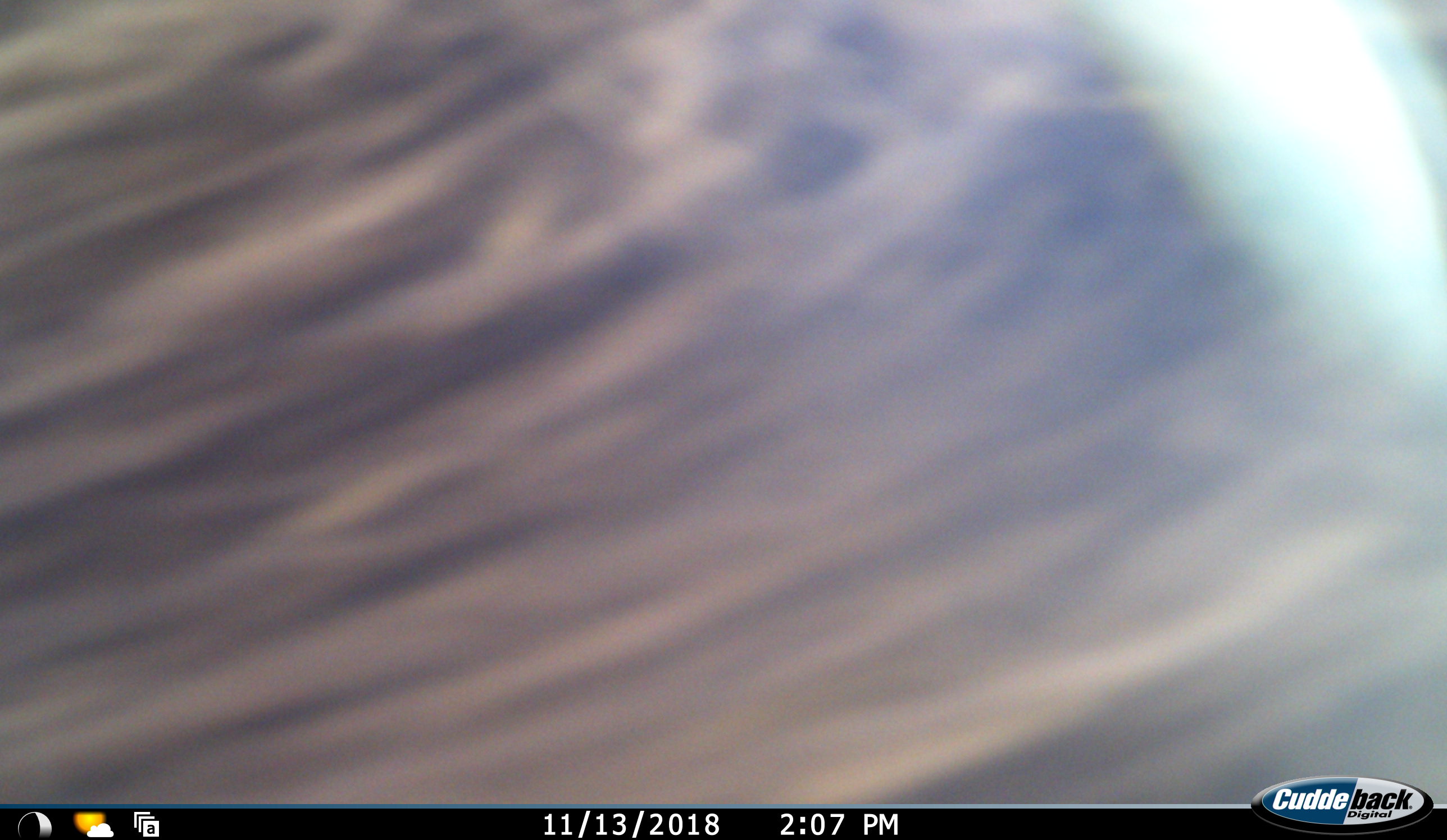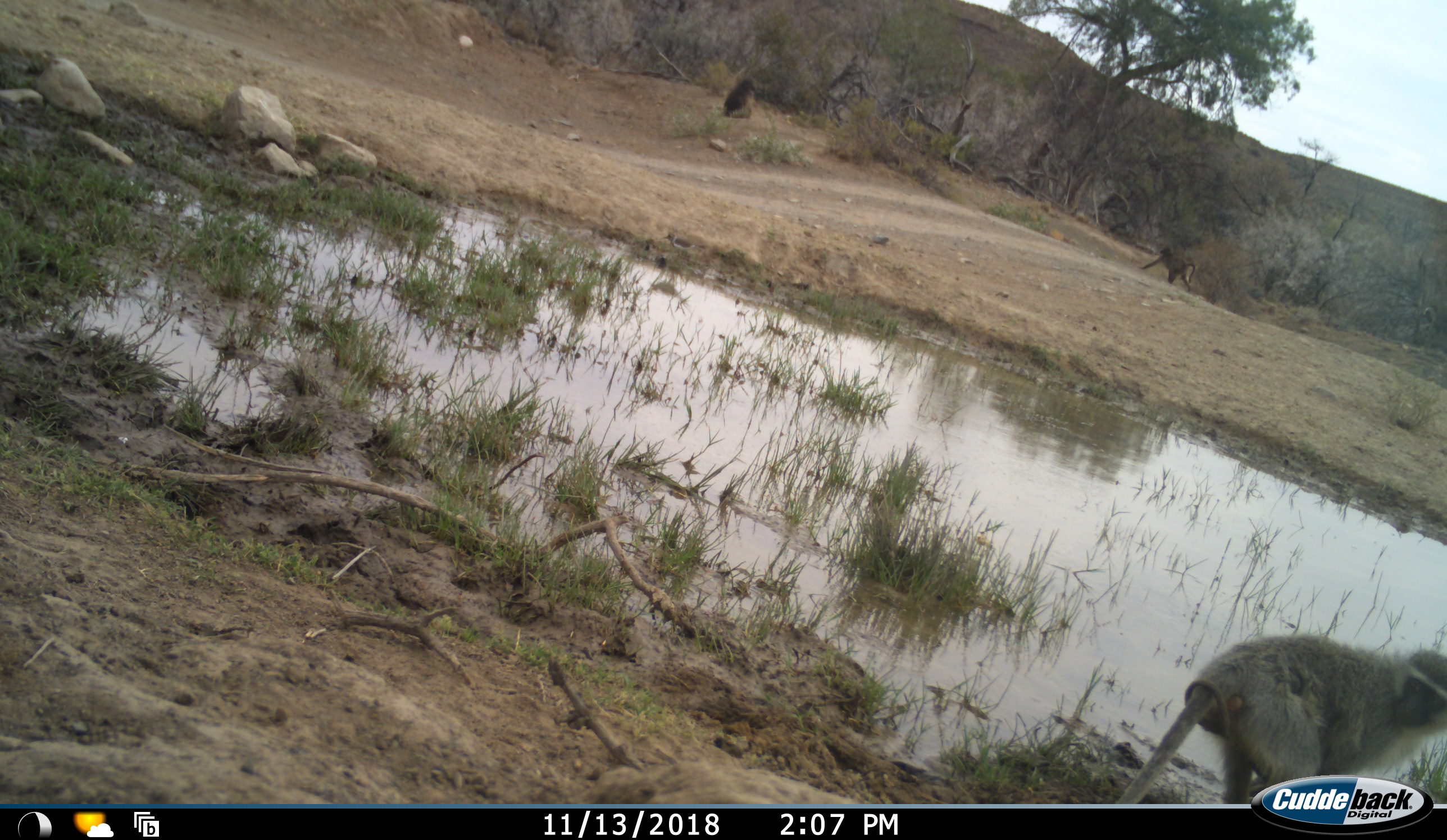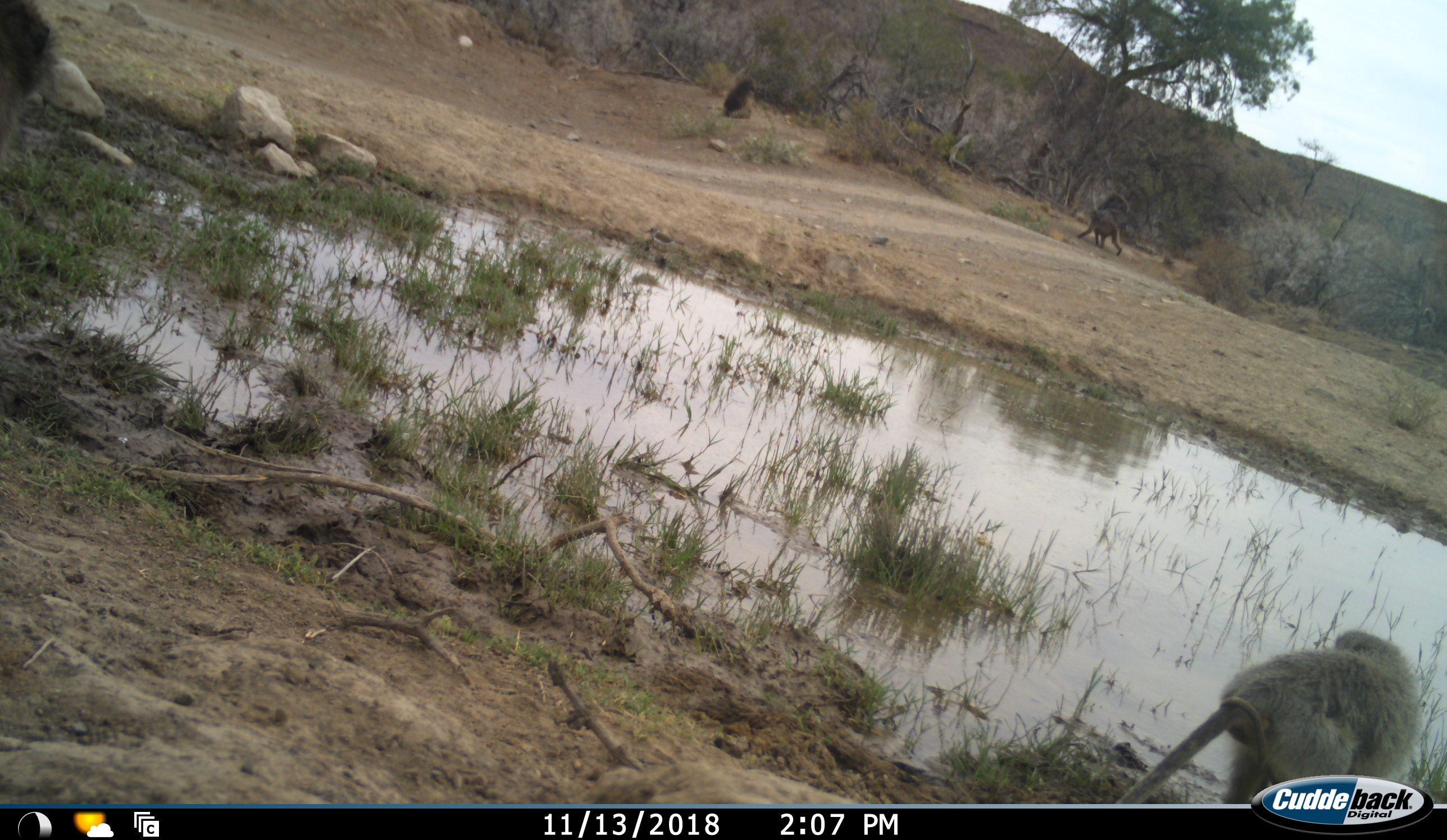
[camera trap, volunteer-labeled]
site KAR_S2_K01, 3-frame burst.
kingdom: Animalia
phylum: Chordata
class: Mammalia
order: Primates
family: Cercopithecidae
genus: Chlorocebus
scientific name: Chlorocebus pygerythrus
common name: vervet monkey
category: monkeyvervet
Monkeyvervet (vervet monkey) (Chlorocebus pygerythrus), count 4. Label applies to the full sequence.